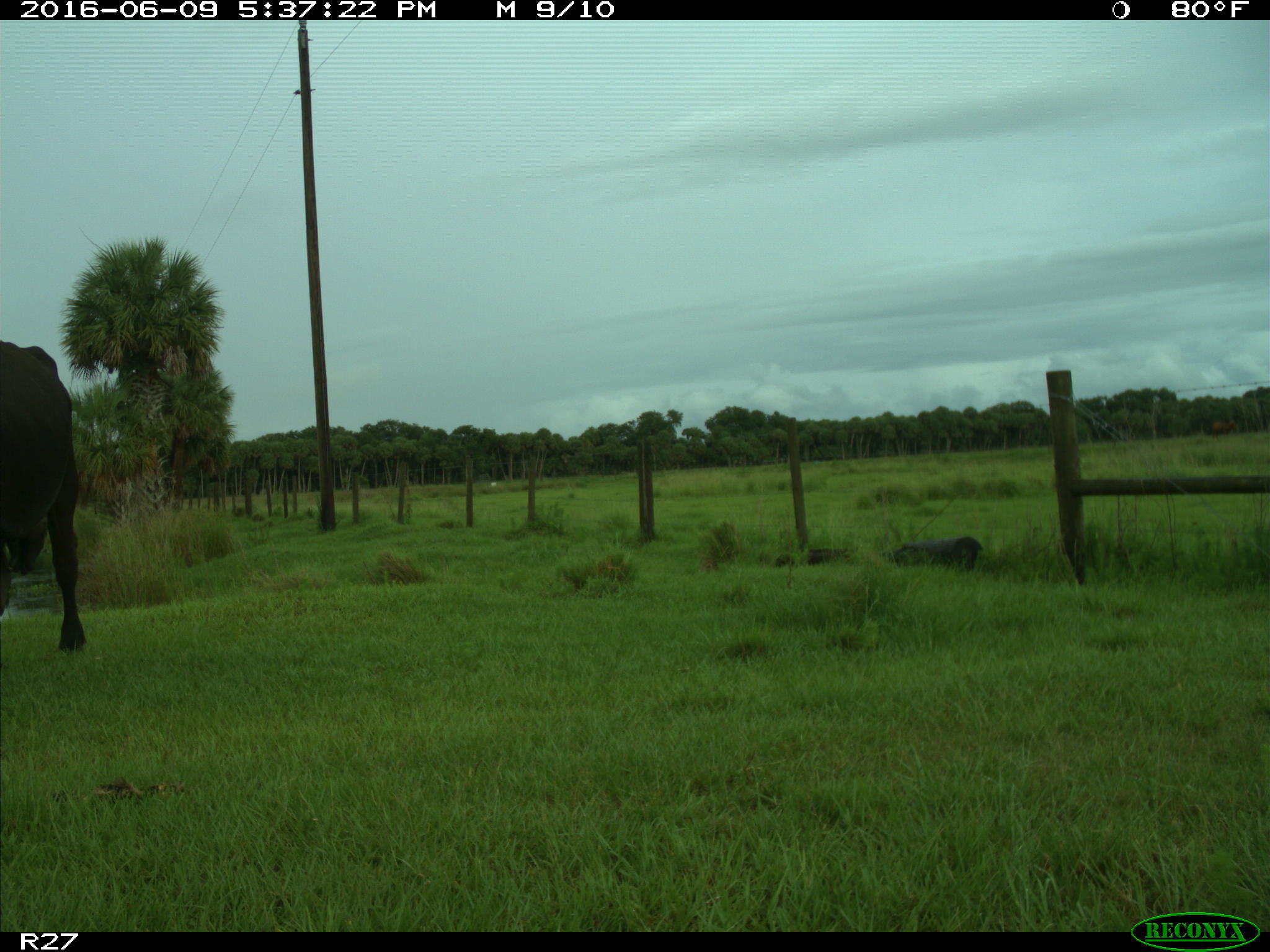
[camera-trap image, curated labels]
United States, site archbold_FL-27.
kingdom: Animalia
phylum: Chordata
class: Mammalia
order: Artiodactyla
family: Bovidae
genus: Bos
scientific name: Bos taurus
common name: domestic cow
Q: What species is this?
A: Bos taurus (domestic cow).